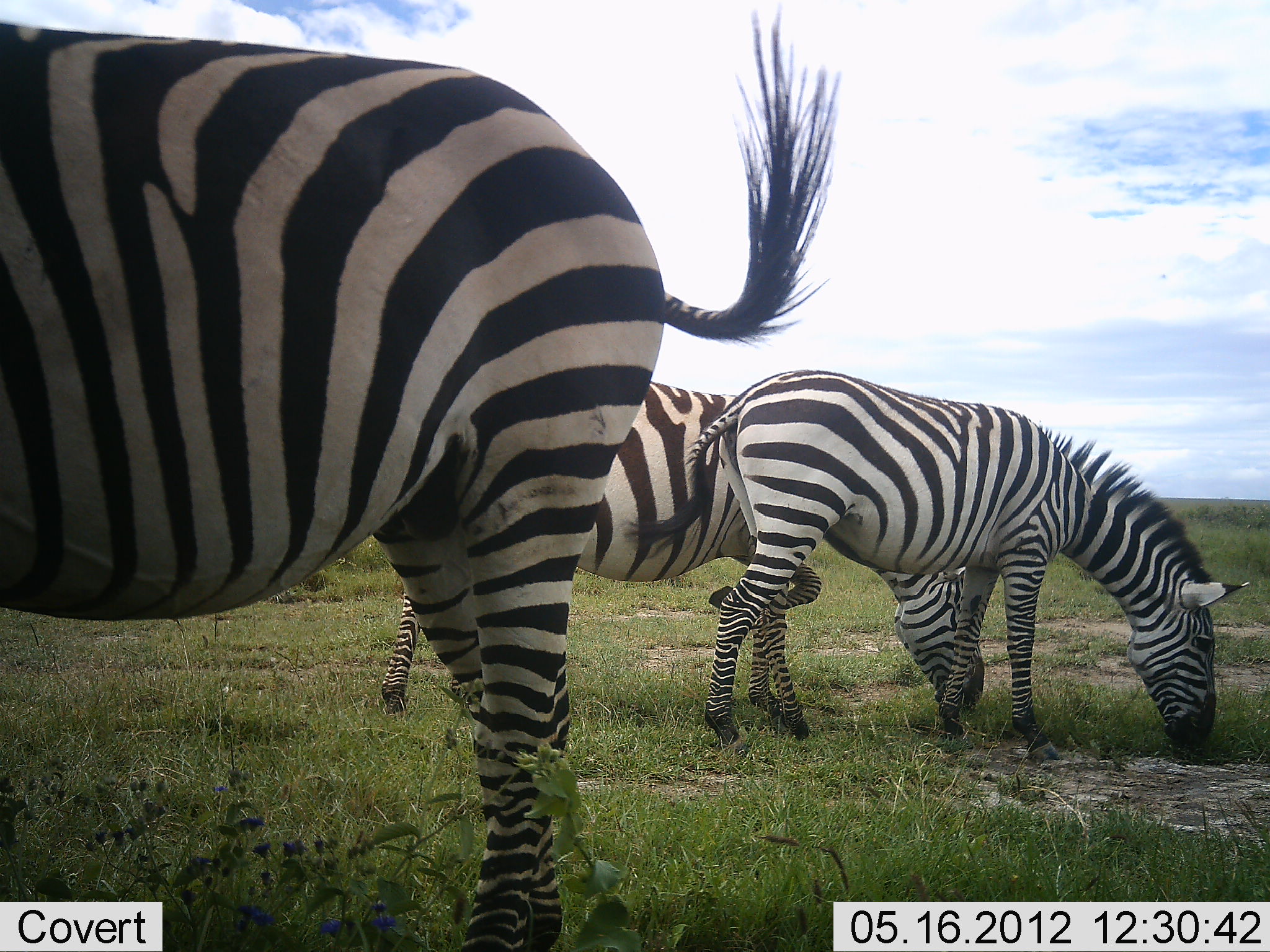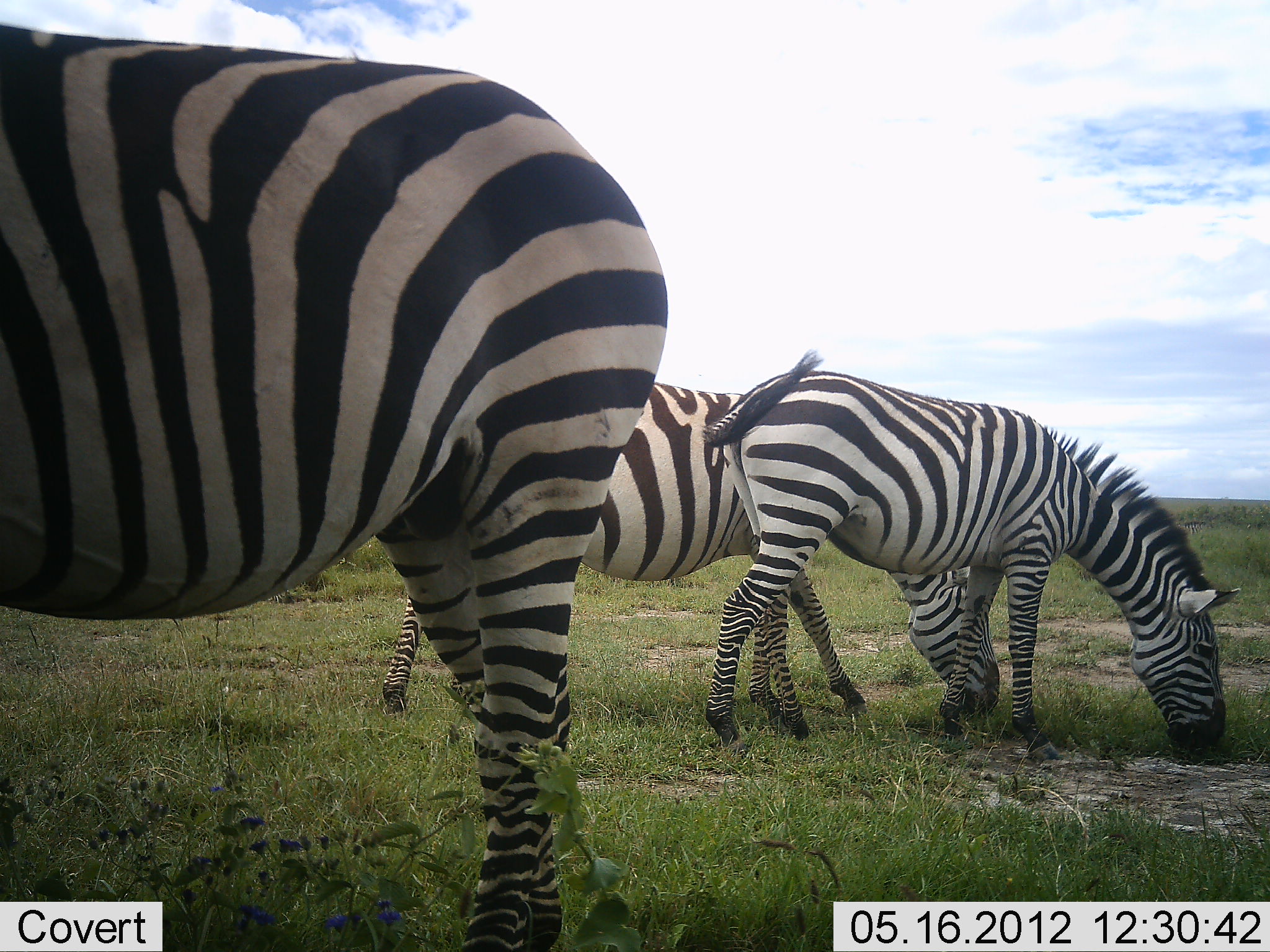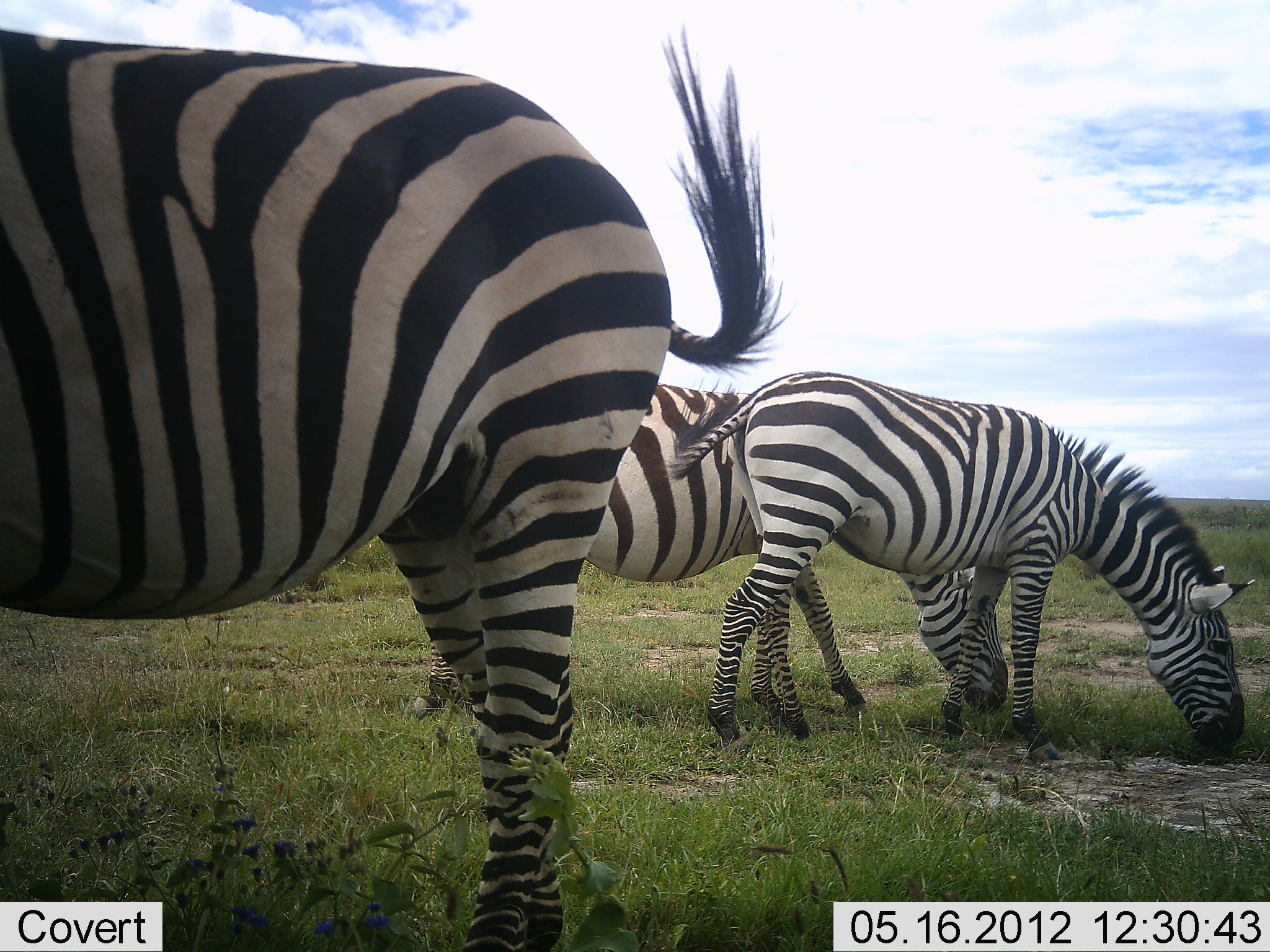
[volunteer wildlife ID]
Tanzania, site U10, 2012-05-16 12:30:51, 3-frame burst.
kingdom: Animalia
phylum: Chordata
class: Mammalia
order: Perissodactyla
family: Equidae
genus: Equus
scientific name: Equus quagga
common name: plains zebra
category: zebra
Zebra (plains zebra) (Equus quagga), count 3. Behavior (volunteer vote fractions): standing 40%, resting 10%, moving 0%, interacting 0%. Young present (vote fraction): 0%. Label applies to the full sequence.